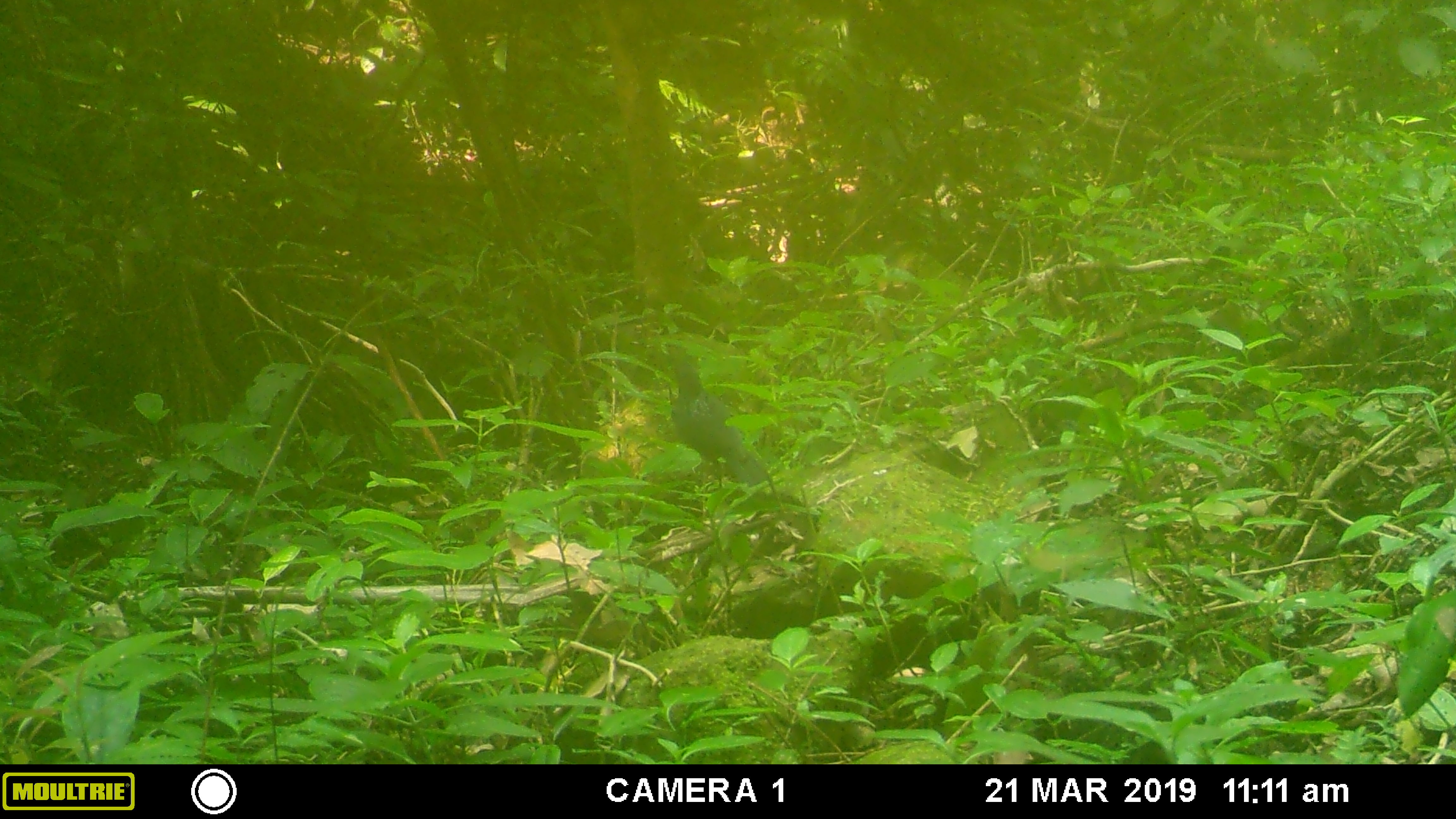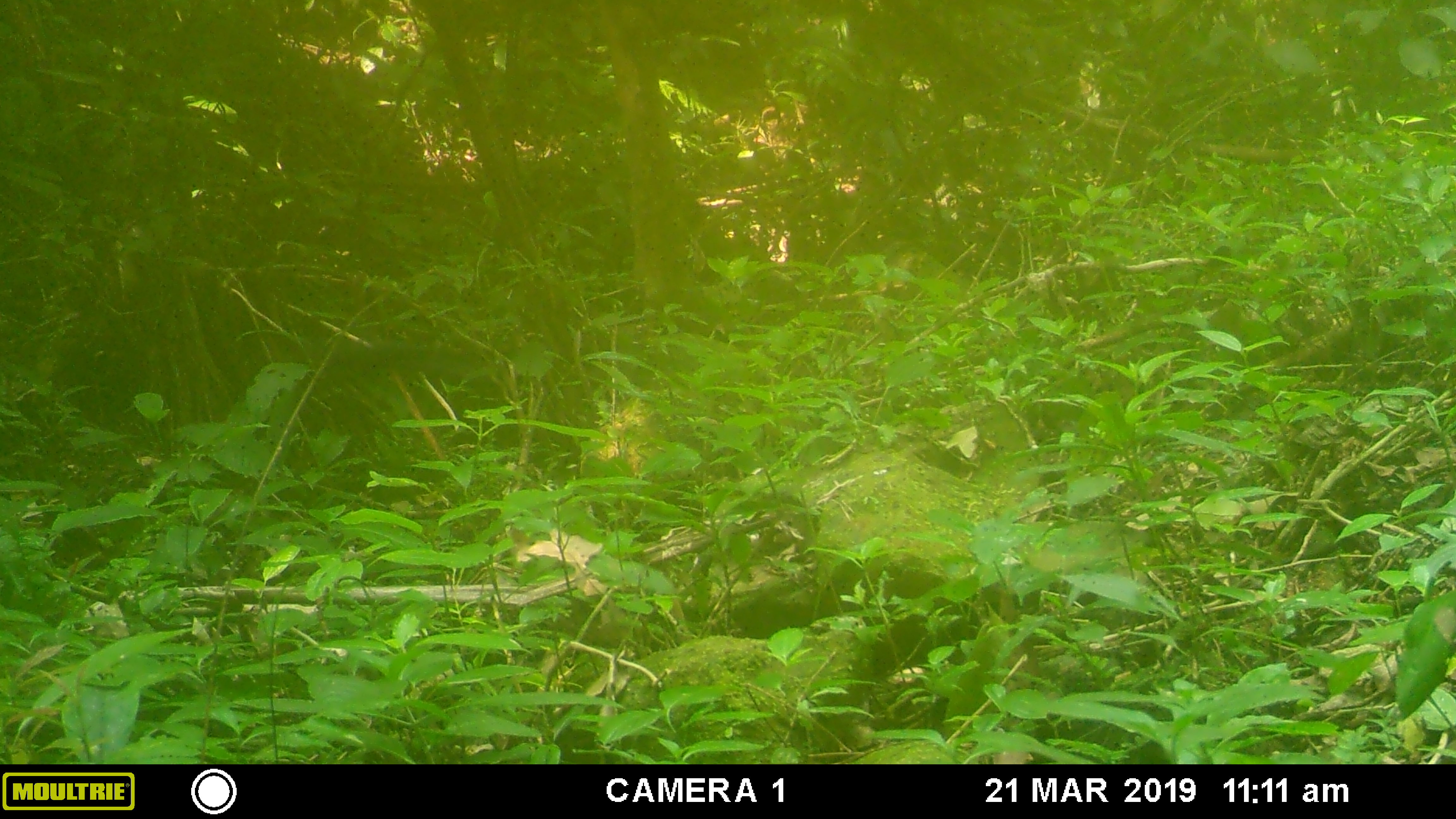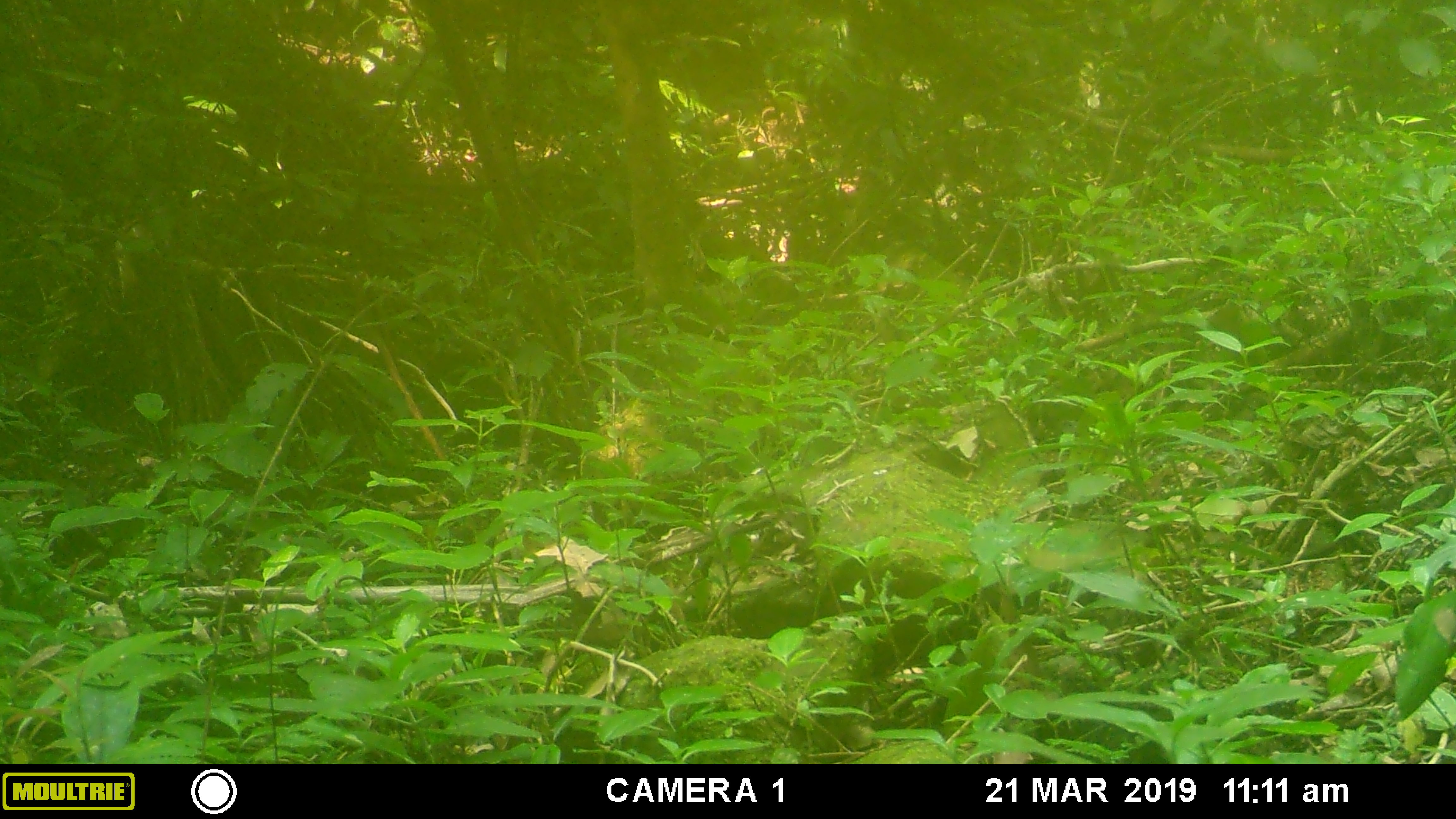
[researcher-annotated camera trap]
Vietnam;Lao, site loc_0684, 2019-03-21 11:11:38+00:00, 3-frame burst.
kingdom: Animalia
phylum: Chordata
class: Aves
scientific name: Aves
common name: bird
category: unidentified bird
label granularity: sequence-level